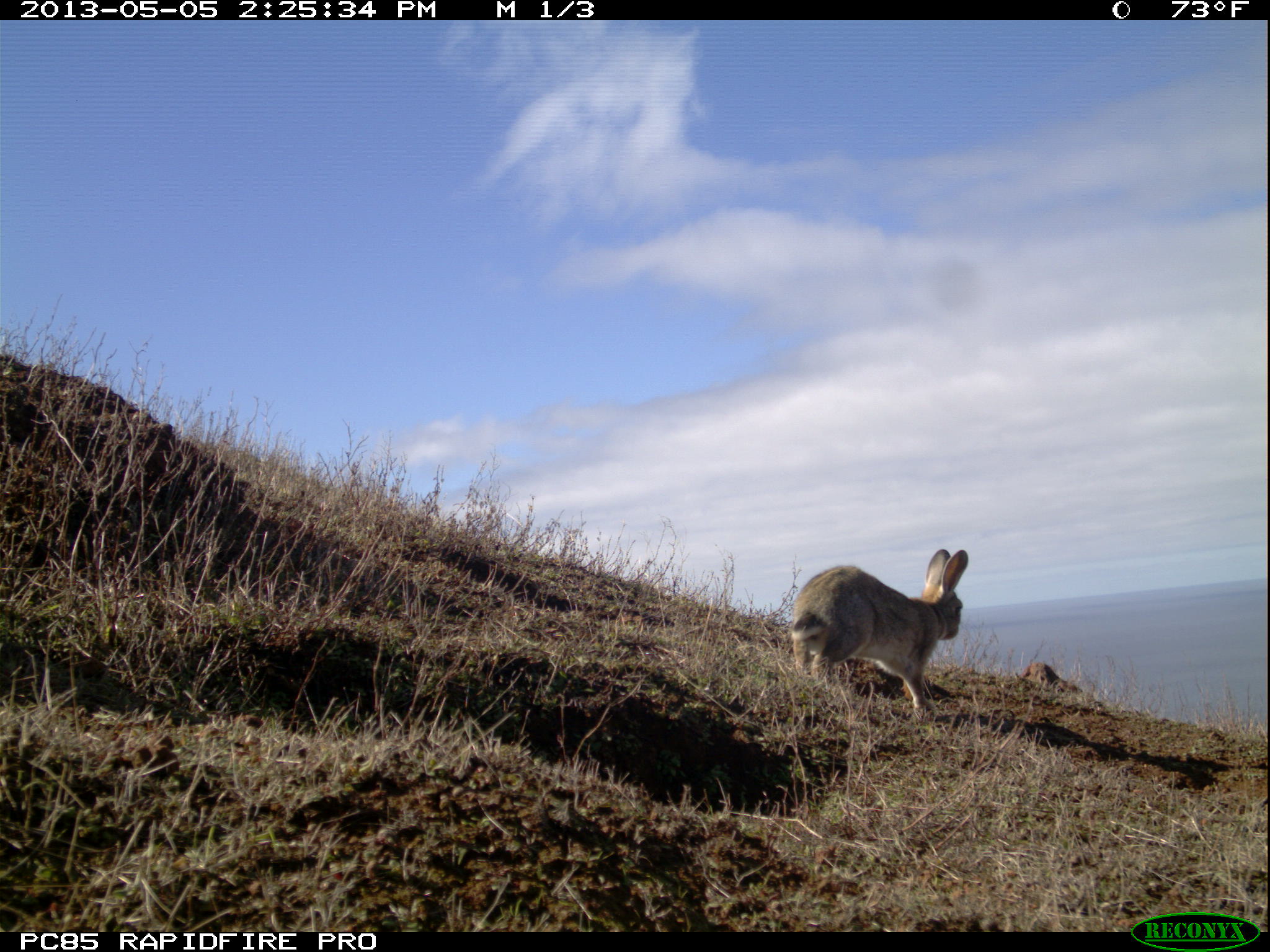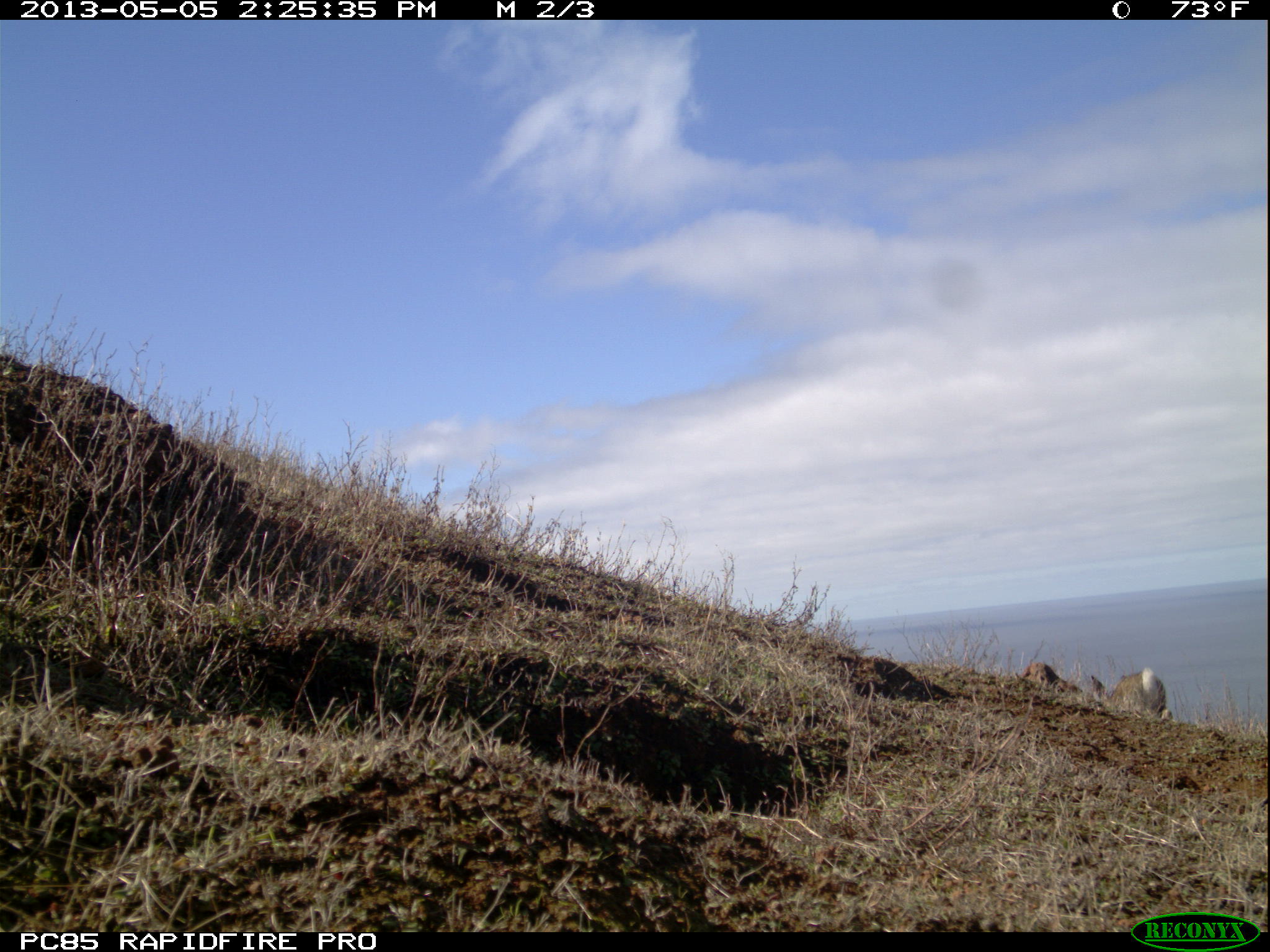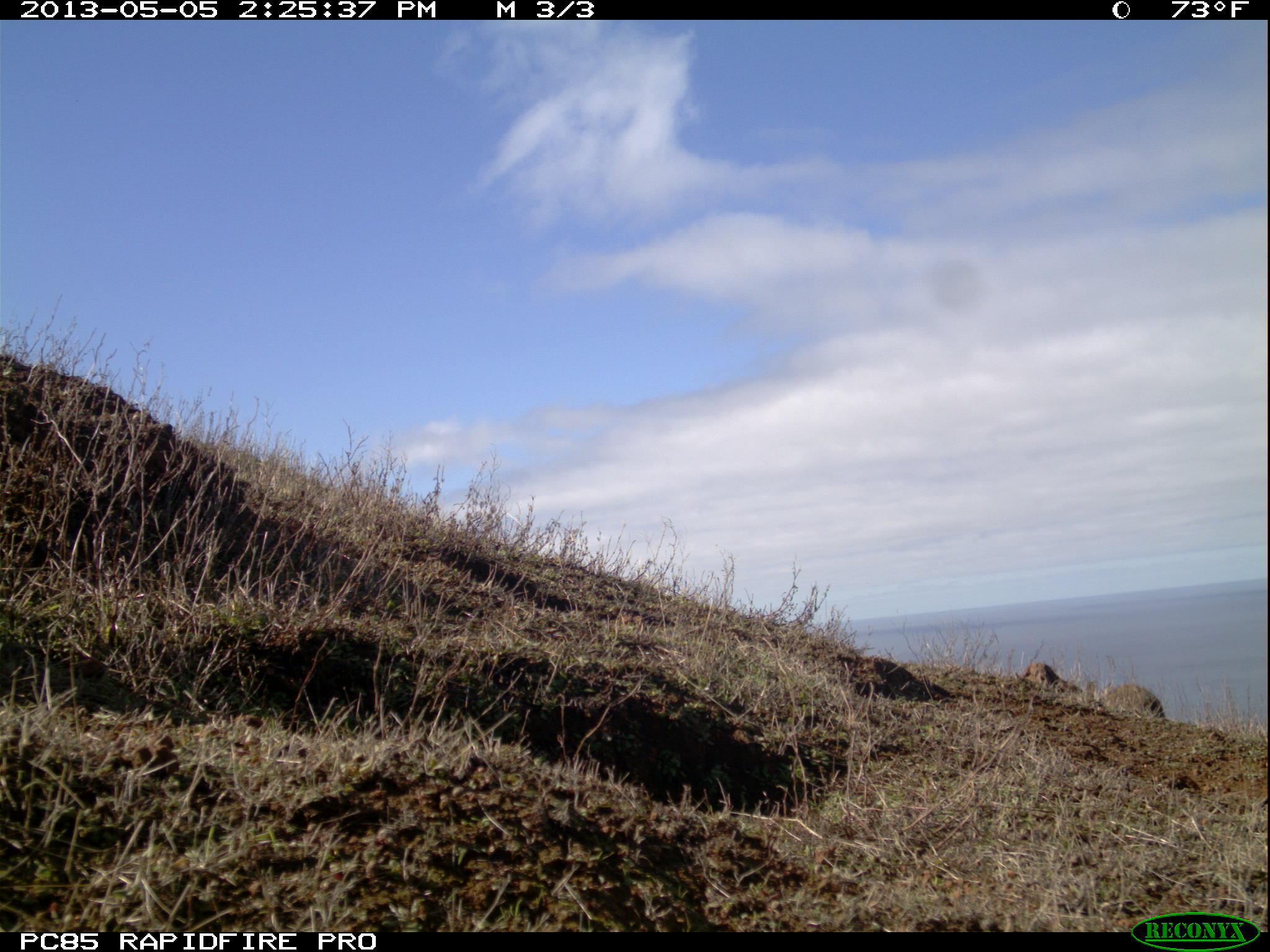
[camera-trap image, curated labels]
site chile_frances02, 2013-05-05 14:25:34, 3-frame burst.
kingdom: Animalia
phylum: Chordata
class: Mammalia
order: Lagomorpha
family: Leporidae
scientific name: Leporidae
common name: rabbits and hares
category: rabbit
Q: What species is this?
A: Rabbit (rabbits and hares) (Leporidae).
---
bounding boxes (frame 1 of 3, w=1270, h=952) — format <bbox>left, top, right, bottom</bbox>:
rabbit: <bbox>784, 545, 969, 718</bbox>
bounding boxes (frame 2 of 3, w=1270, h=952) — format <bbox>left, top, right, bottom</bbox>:
rabbit: <bbox>1080, 664, 1178, 735</bbox>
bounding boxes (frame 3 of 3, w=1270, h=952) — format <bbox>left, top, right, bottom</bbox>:
rabbit: <bbox>1092, 672, 1171, 726</bbox>